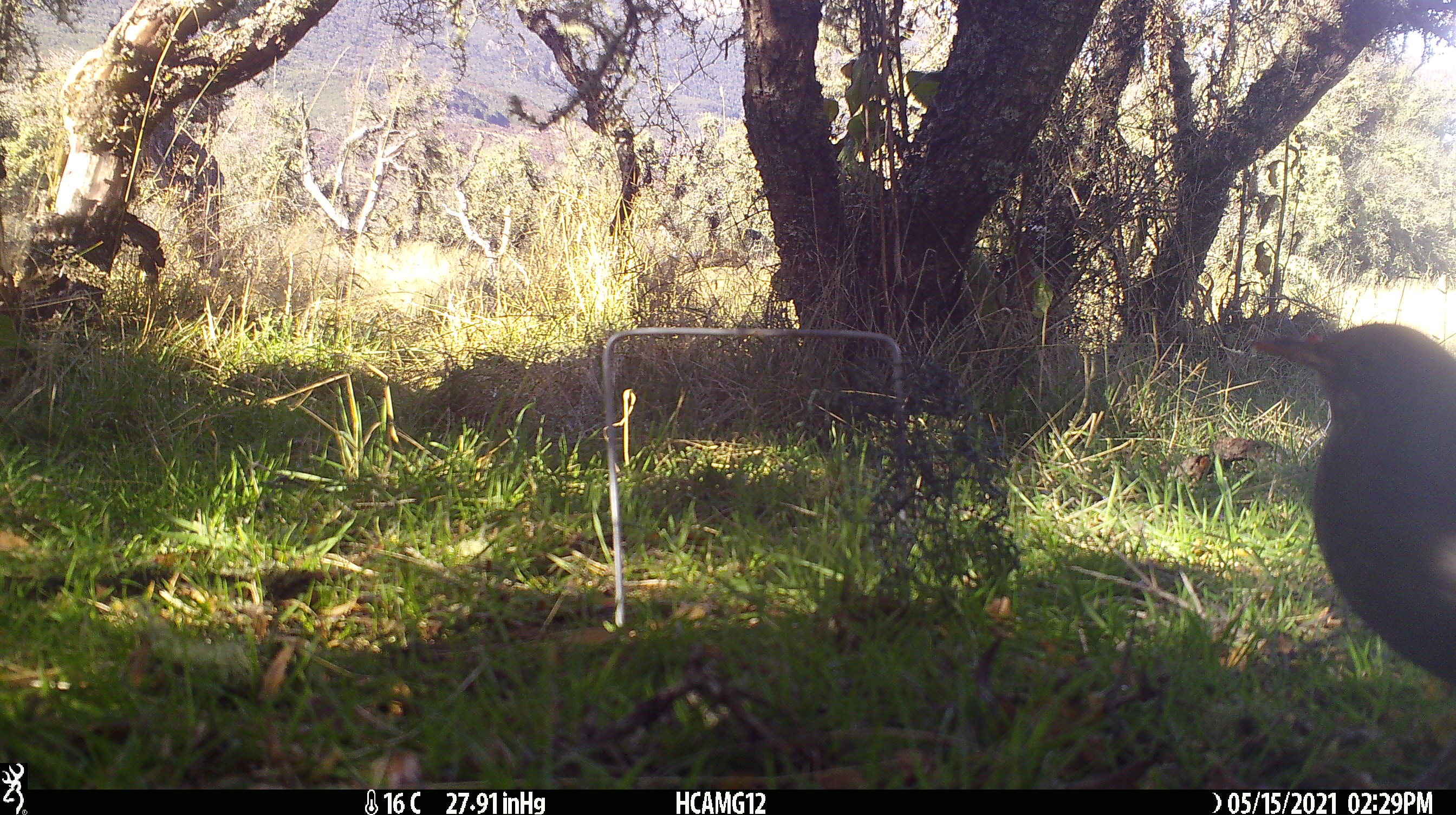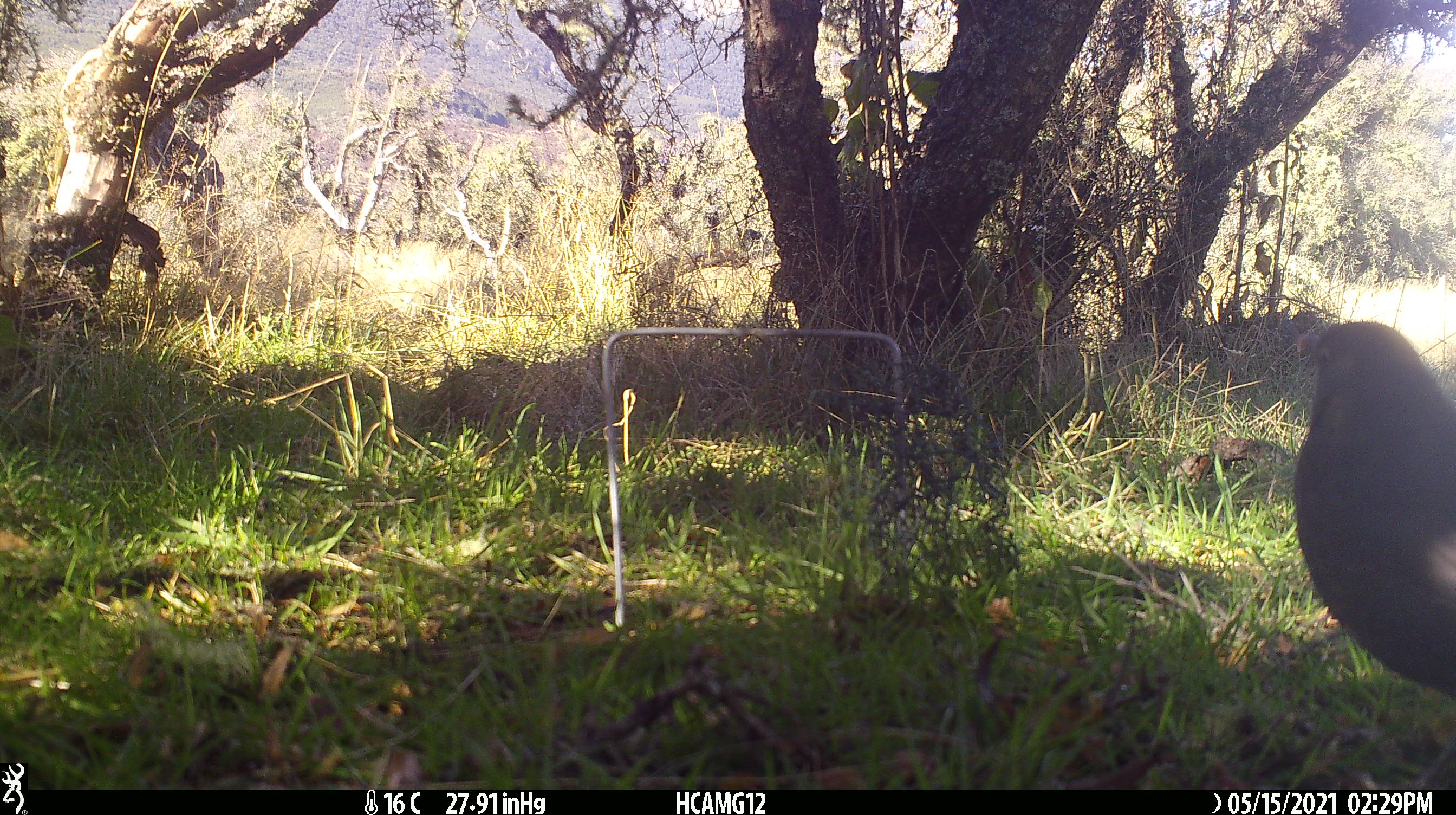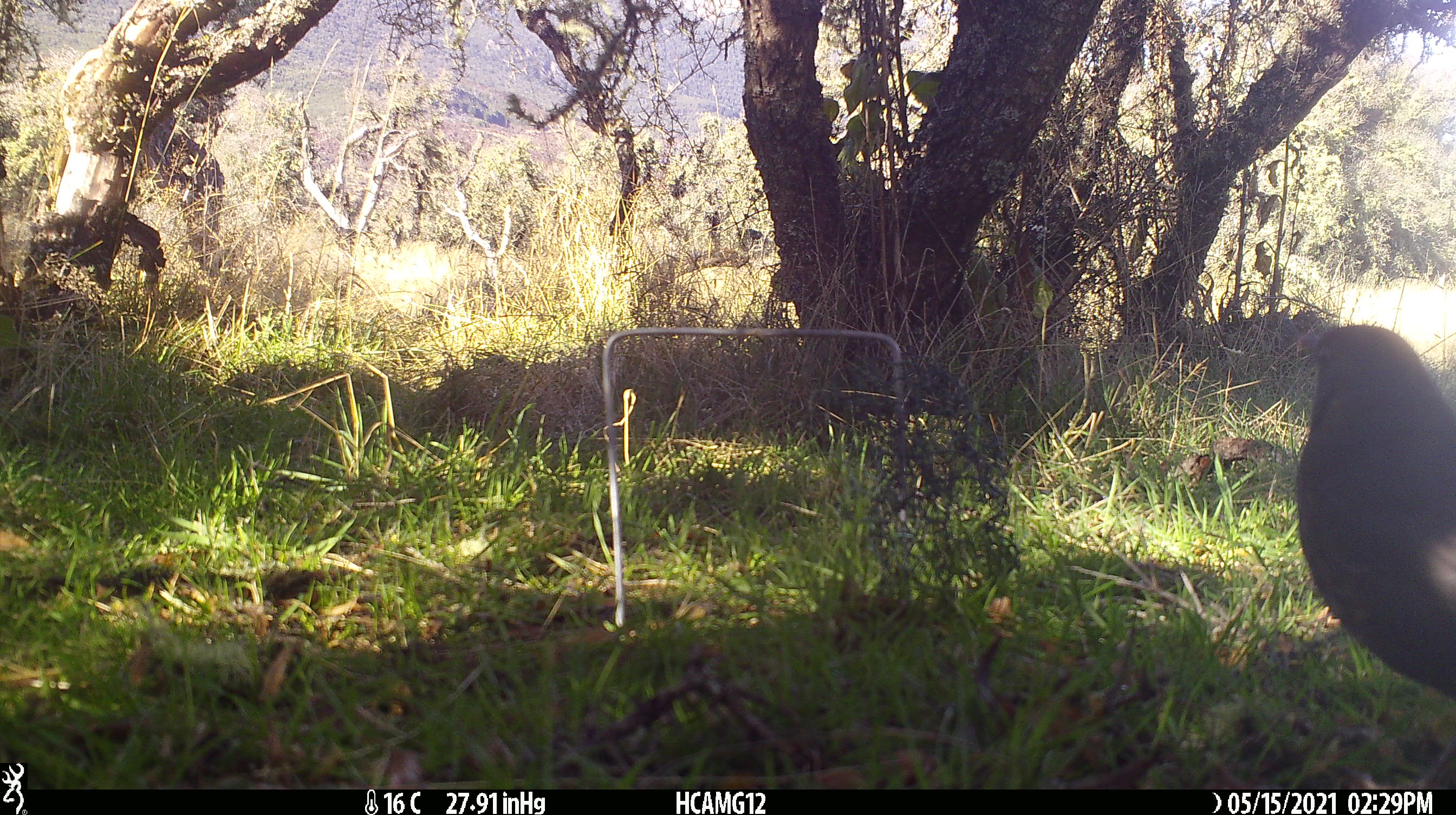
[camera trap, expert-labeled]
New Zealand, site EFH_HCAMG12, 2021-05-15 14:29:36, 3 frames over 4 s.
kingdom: Animalia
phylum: Chordata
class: Aves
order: Passeriformes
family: Turdidae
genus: Turdus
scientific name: Turdus merula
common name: eurasian blackbird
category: blackbird